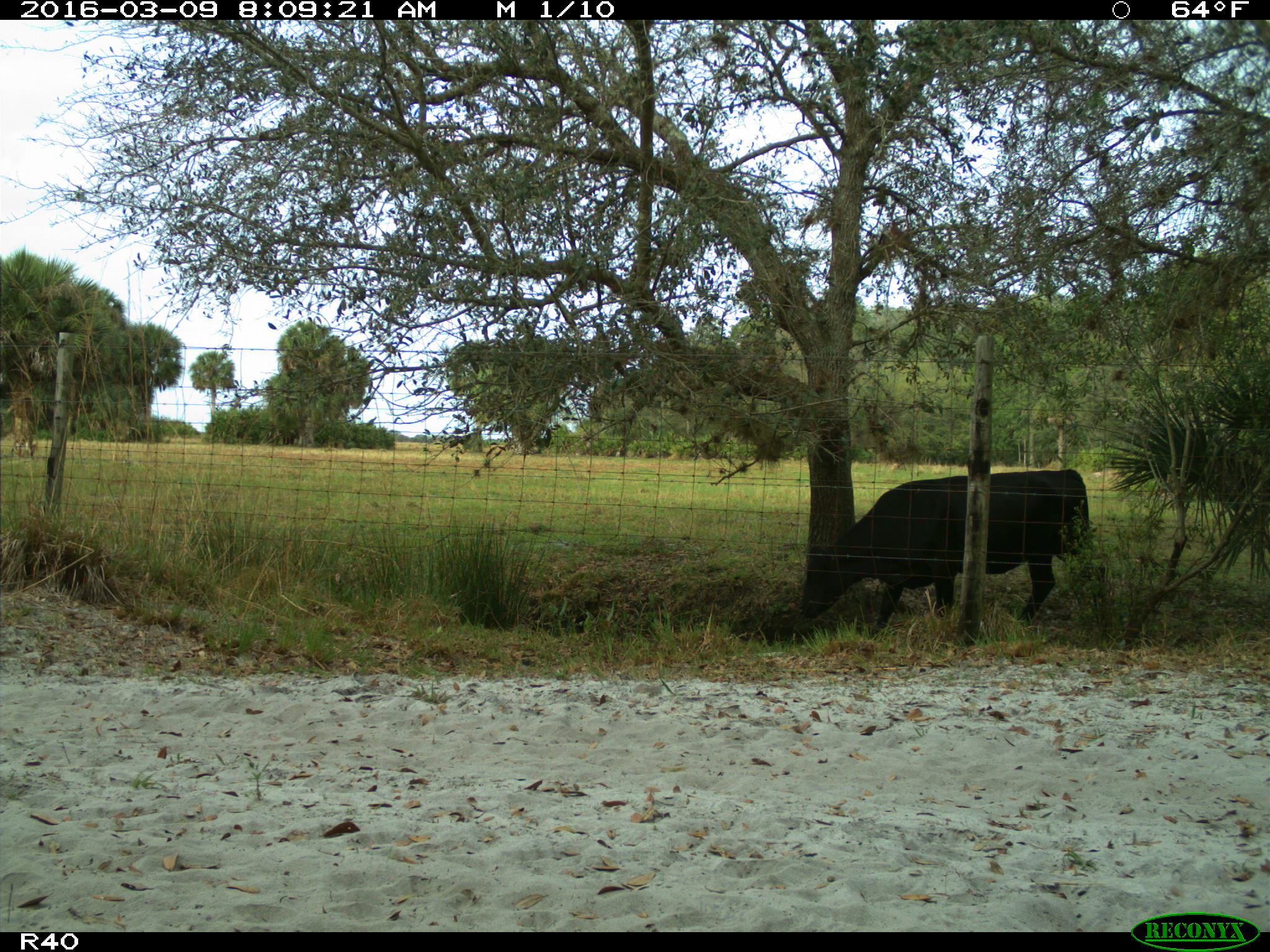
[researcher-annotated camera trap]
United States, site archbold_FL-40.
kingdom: Animalia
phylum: Chordata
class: Mammalia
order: Artiodactyla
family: Bovidae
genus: Bos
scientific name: Bos taurus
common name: domestic cow